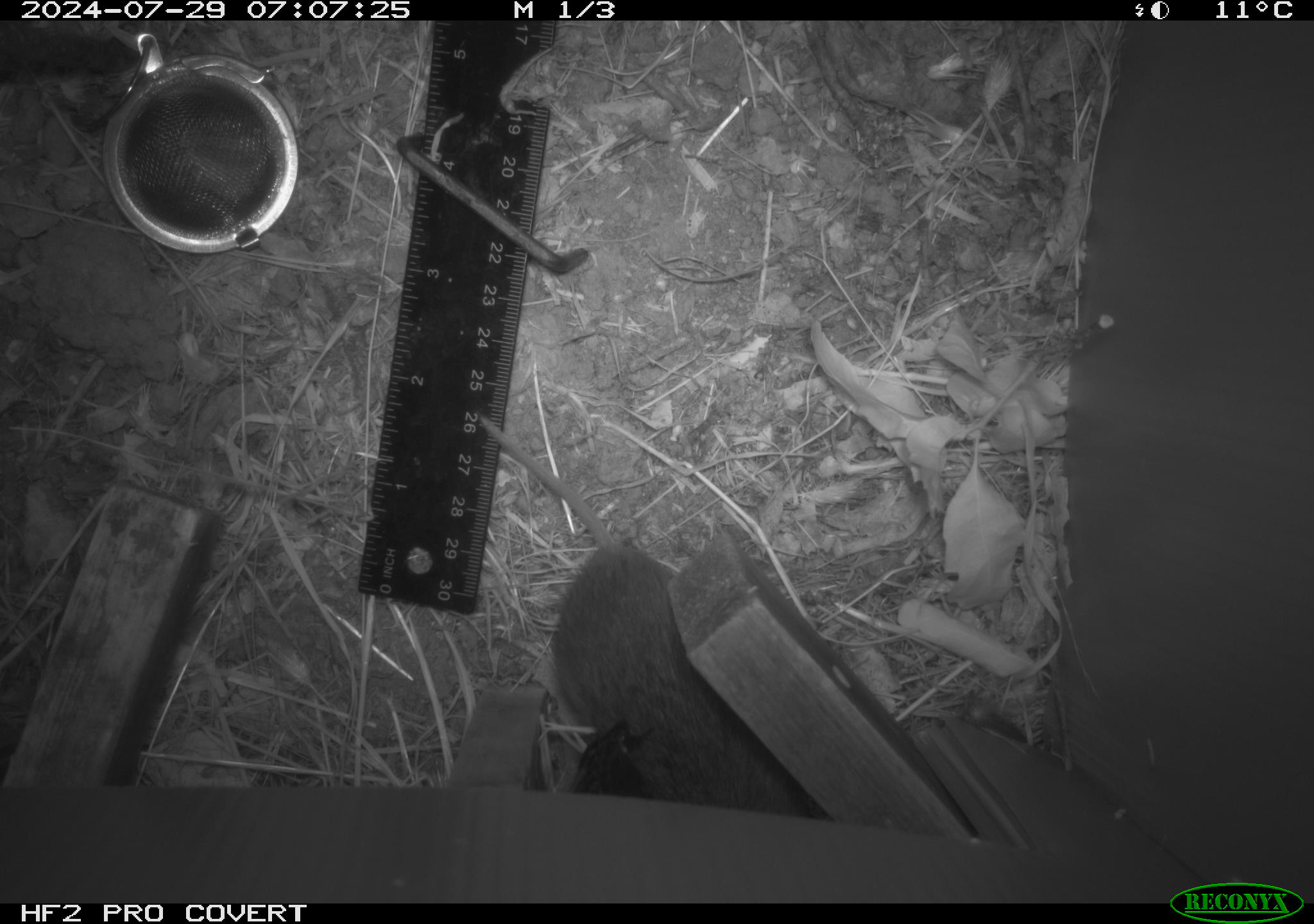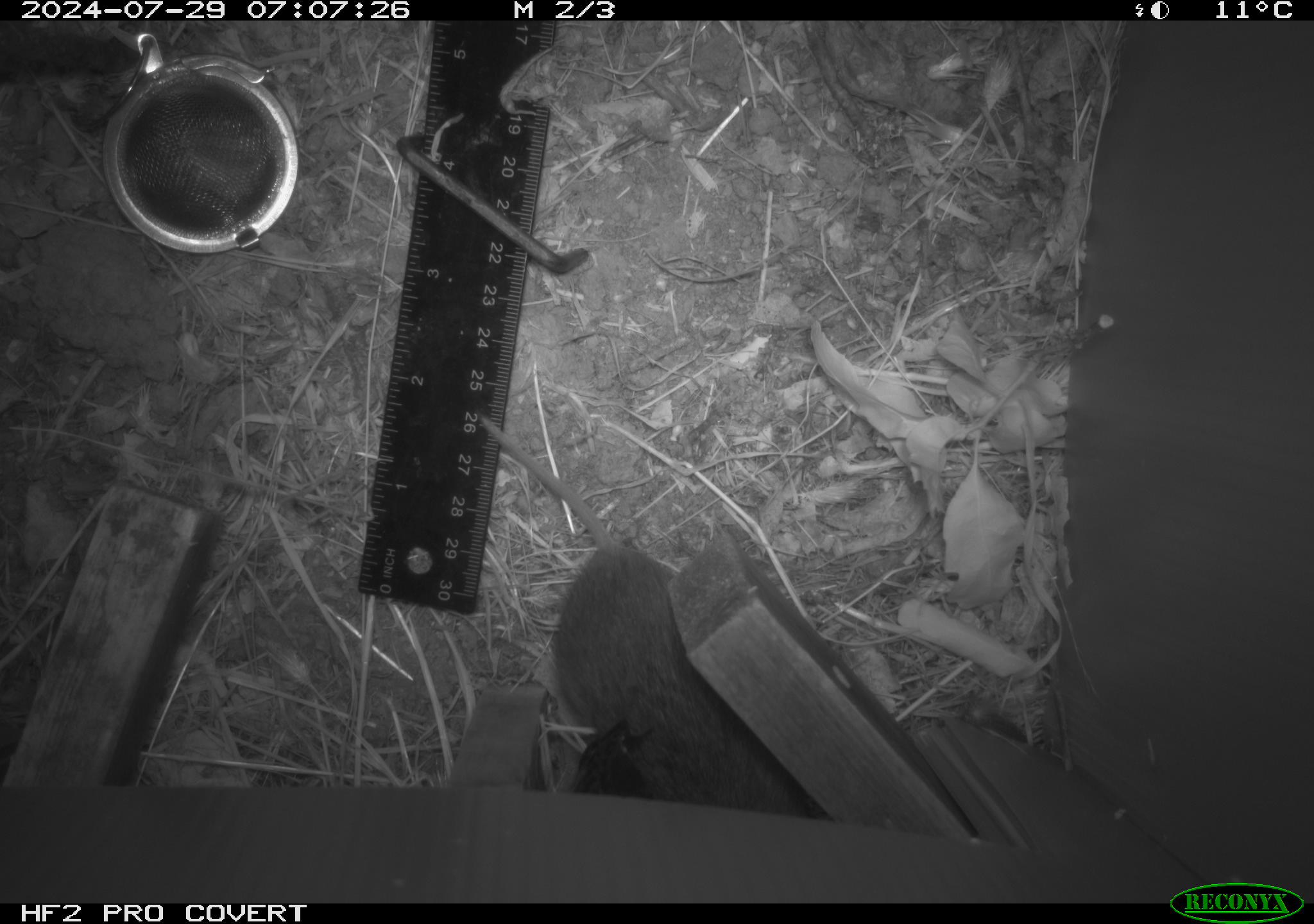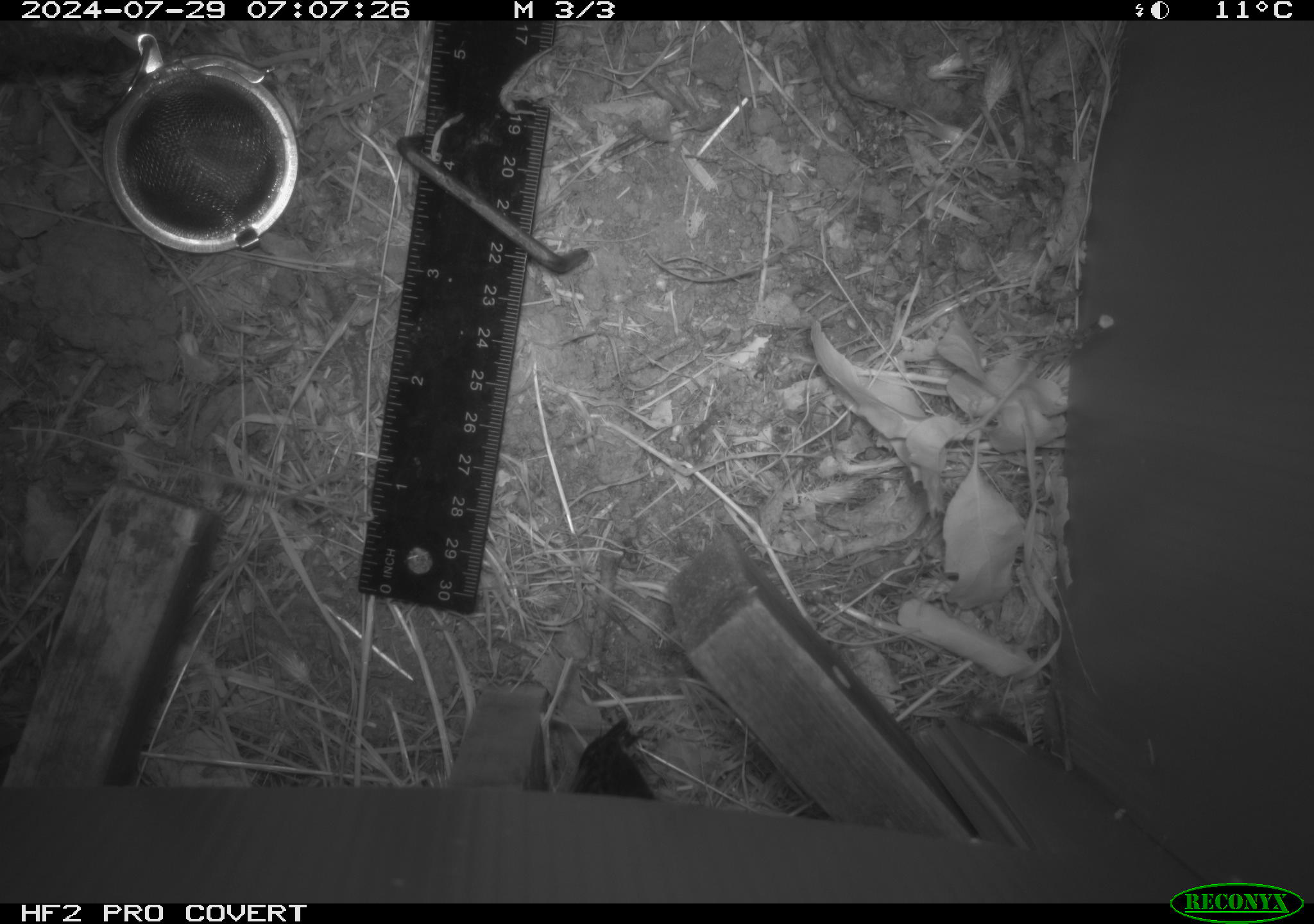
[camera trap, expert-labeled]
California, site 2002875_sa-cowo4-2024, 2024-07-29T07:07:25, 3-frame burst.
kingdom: Animalia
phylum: Chordata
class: Mammalia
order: Rodentia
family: Cricetidae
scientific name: Arvicolinae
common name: voles, lemmings, and muskrats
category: arvicolinae subfamily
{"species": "arvicolinae subfamily (voles, lemmings, and muskrats) (Arvicolinae)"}